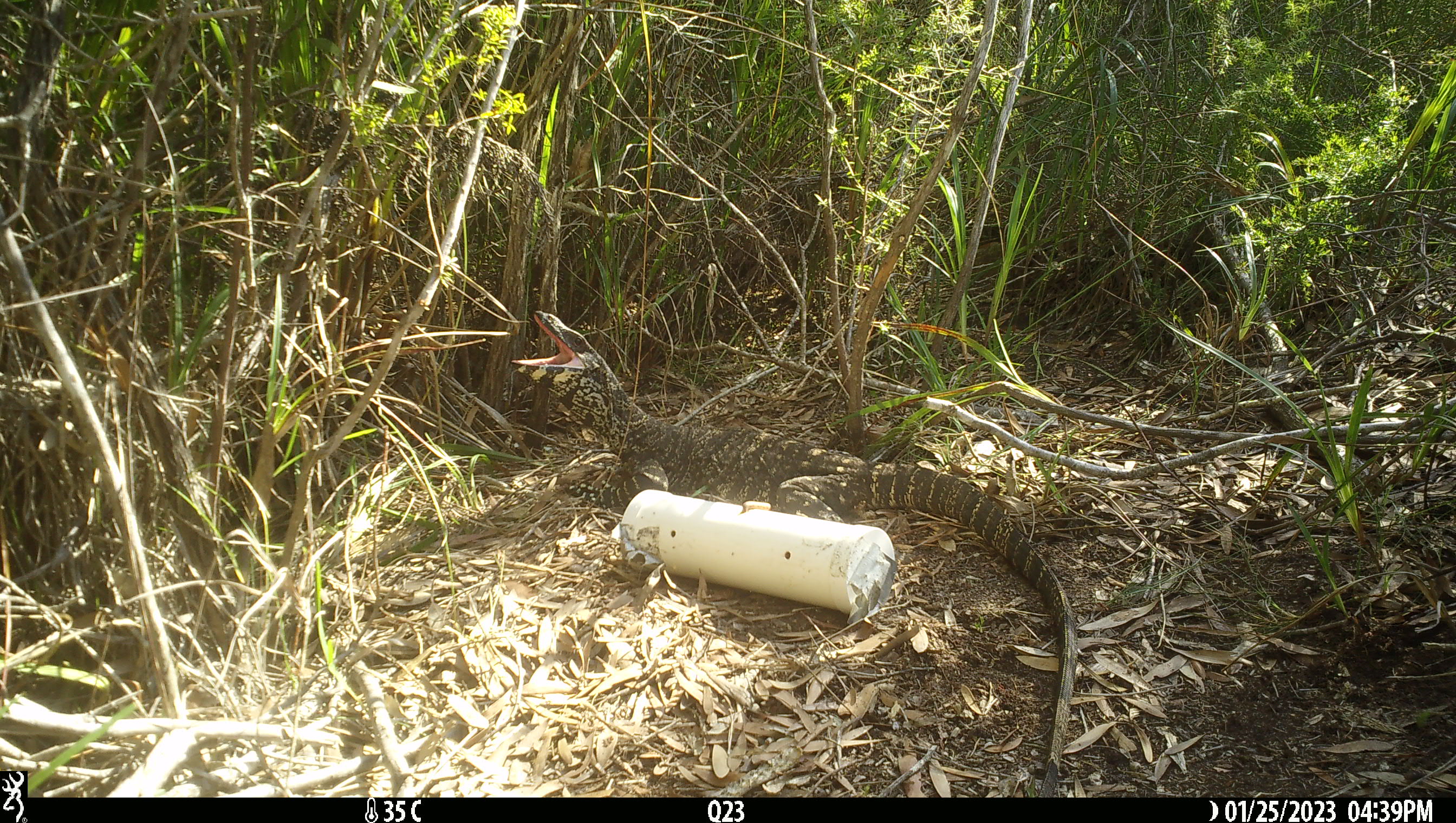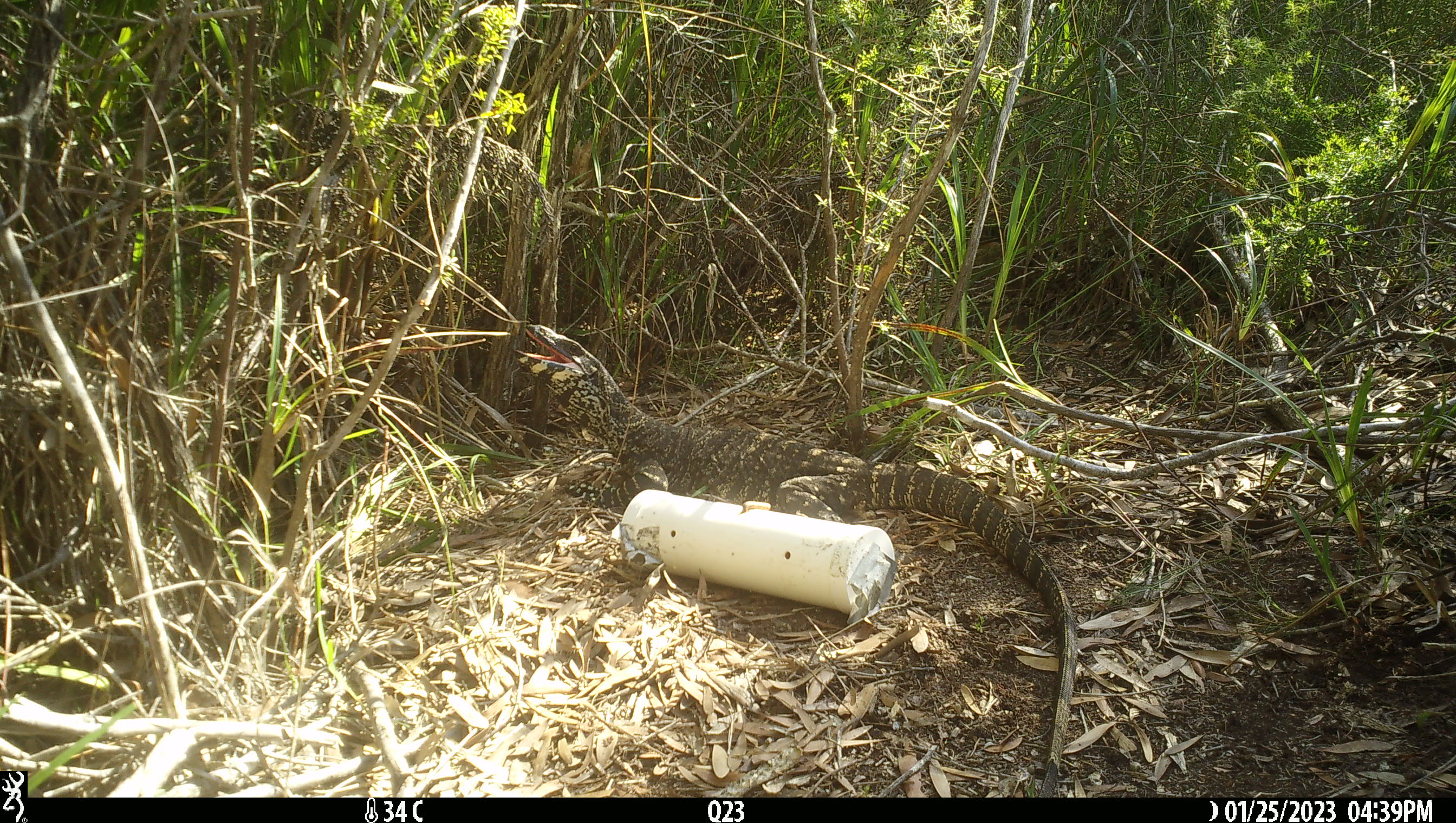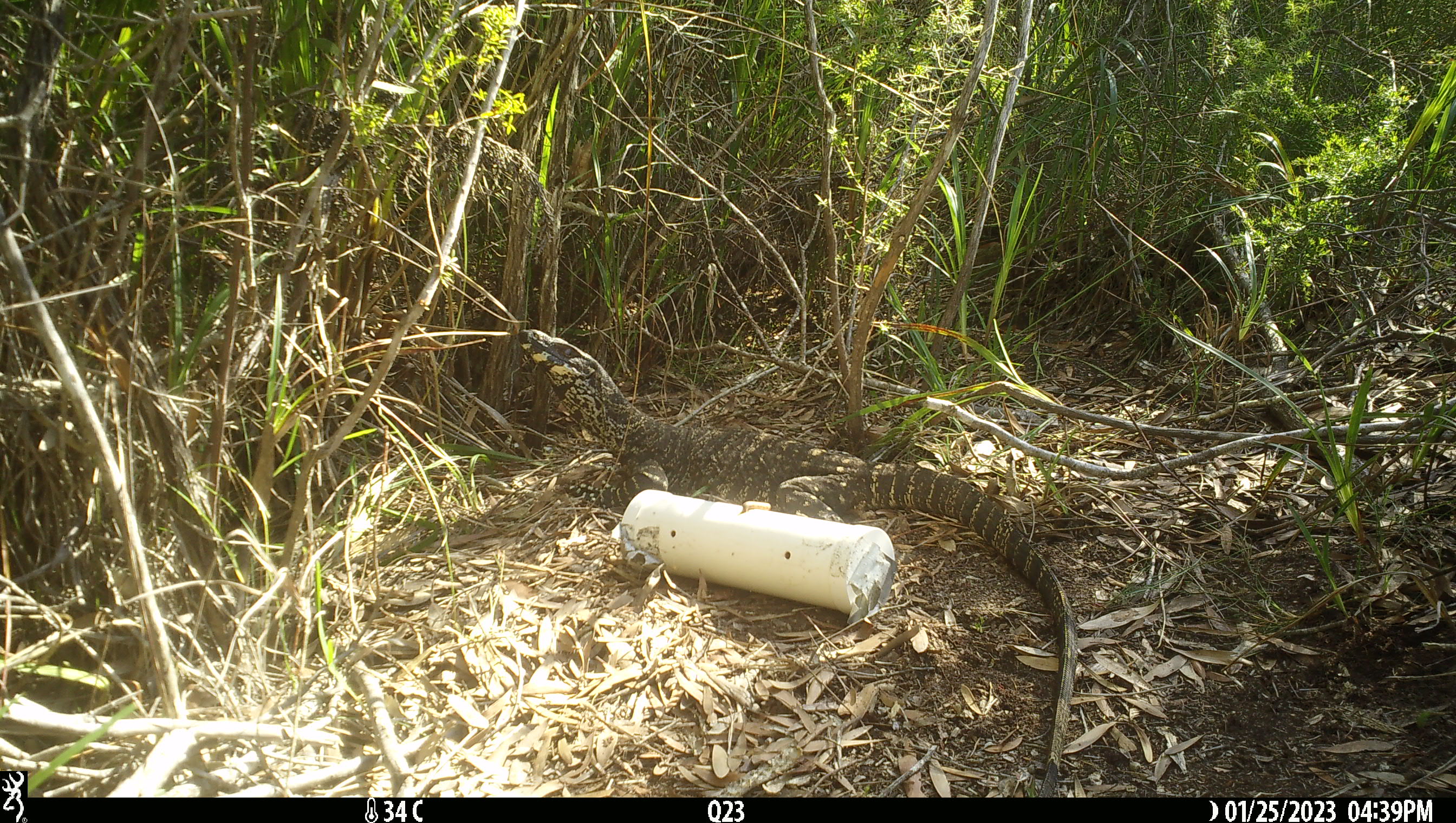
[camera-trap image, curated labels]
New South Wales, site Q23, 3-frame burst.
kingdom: Animalia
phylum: Chordata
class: Reptilia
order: Squamata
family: Varanidae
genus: Varanus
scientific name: Varanus varius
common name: lace monitor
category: goanna